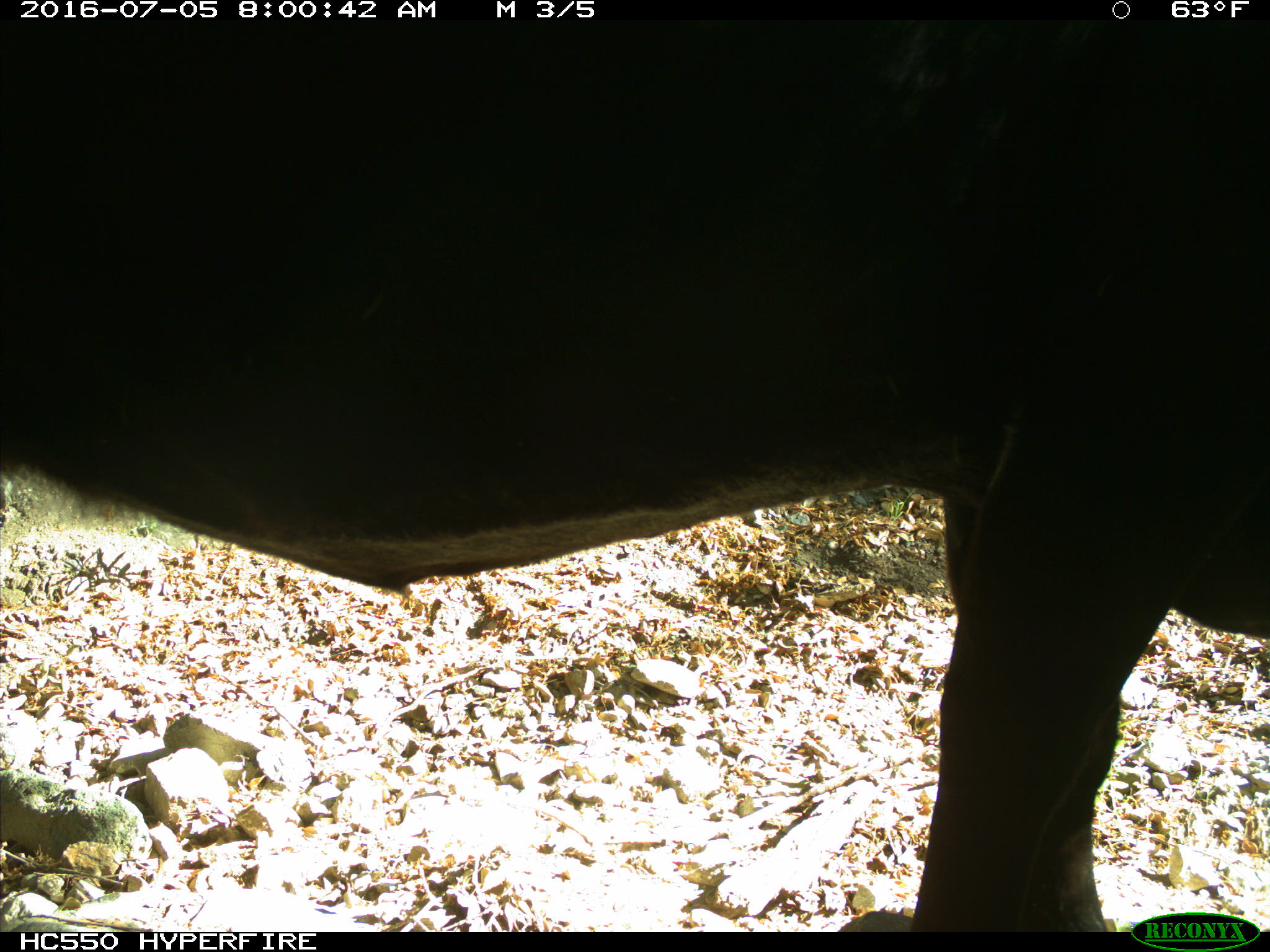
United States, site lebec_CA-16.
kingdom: Animalia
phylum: Chordata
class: Mammalia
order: Artiodactyla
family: Bovidae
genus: Bos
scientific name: Bos taurus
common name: domestic cow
Bos taurus (domestic cow).